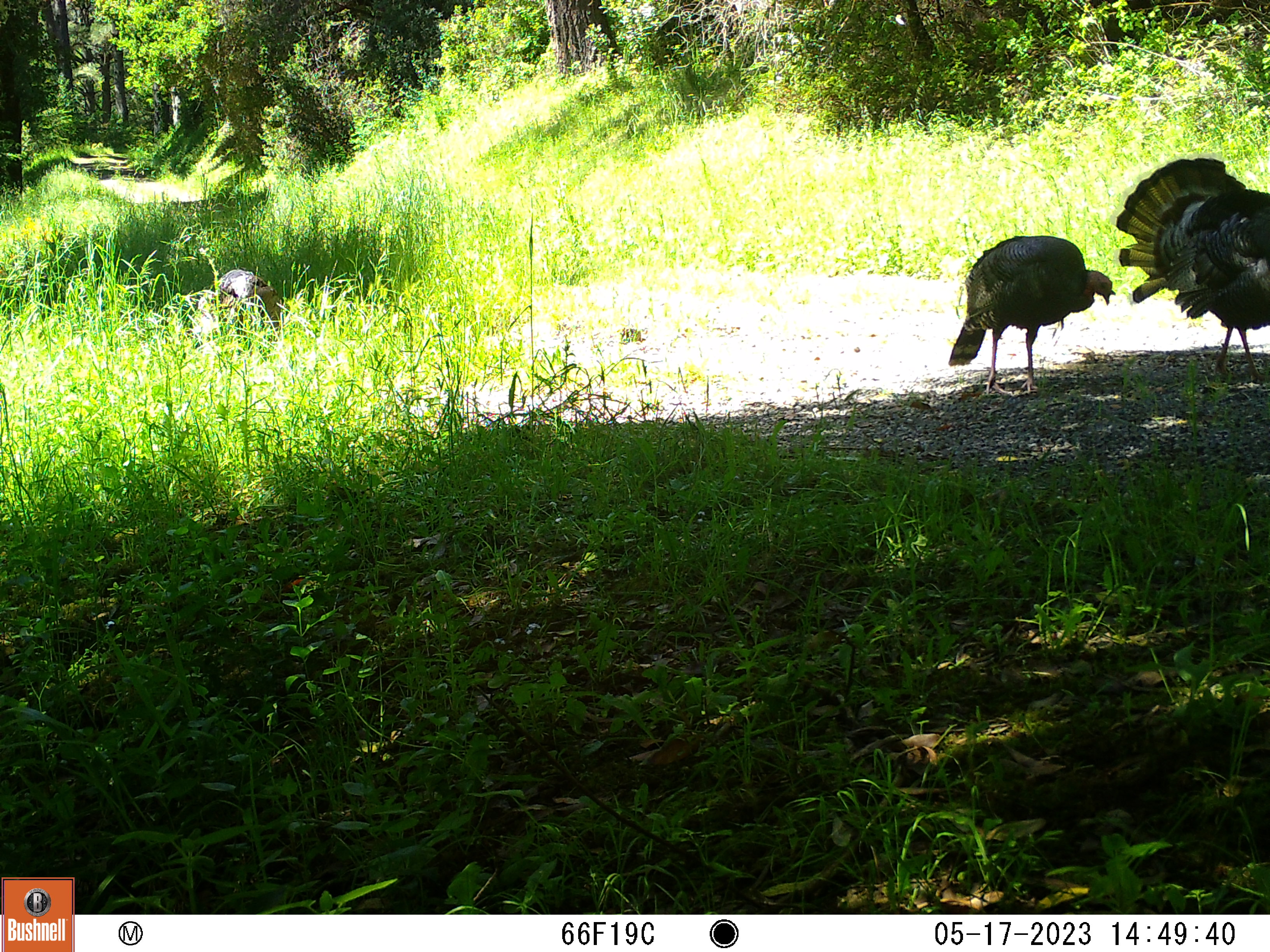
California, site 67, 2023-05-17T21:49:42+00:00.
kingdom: Animalia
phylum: Chordata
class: Aves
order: Galliformes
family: Phasianidae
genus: Meleagris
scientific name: Meleagris gallopavo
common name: turkey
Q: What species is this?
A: Turkey (Meleagris gallopavo).